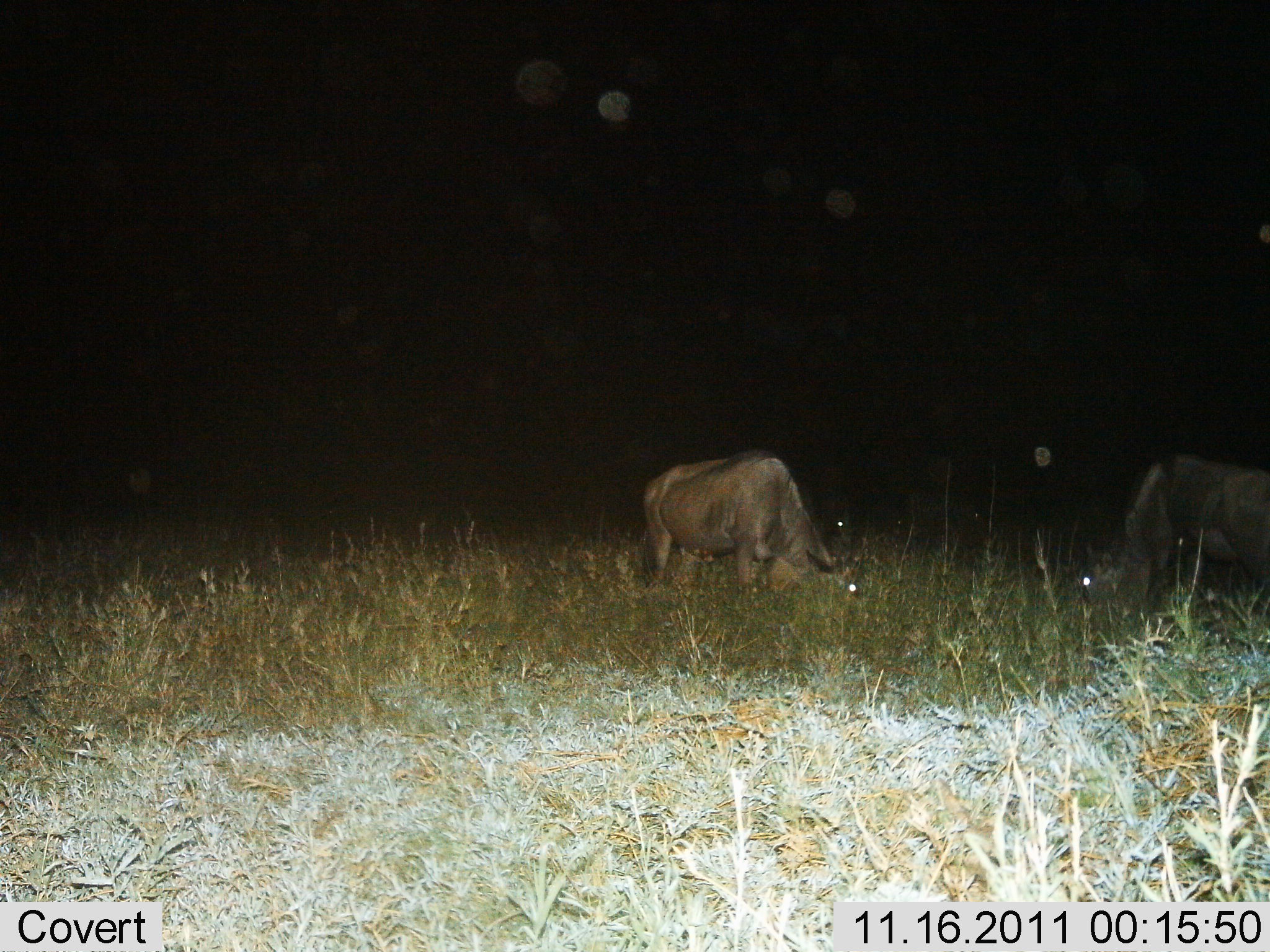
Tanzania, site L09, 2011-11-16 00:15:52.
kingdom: Animalia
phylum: Chordata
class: Mammalia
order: Artiodactyla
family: Bovidae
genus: Connochaetes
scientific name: Connochaetes taurinus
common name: blue wildebeest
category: wildebeest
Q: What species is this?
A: Wildebeest (blue wildebeest) (Connochaetes taurinus).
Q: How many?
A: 2.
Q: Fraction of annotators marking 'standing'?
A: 25%.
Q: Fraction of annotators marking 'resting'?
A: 0%.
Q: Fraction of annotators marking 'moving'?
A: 0%.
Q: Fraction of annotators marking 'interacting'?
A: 0%.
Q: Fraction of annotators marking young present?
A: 0%.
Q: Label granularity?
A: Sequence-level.